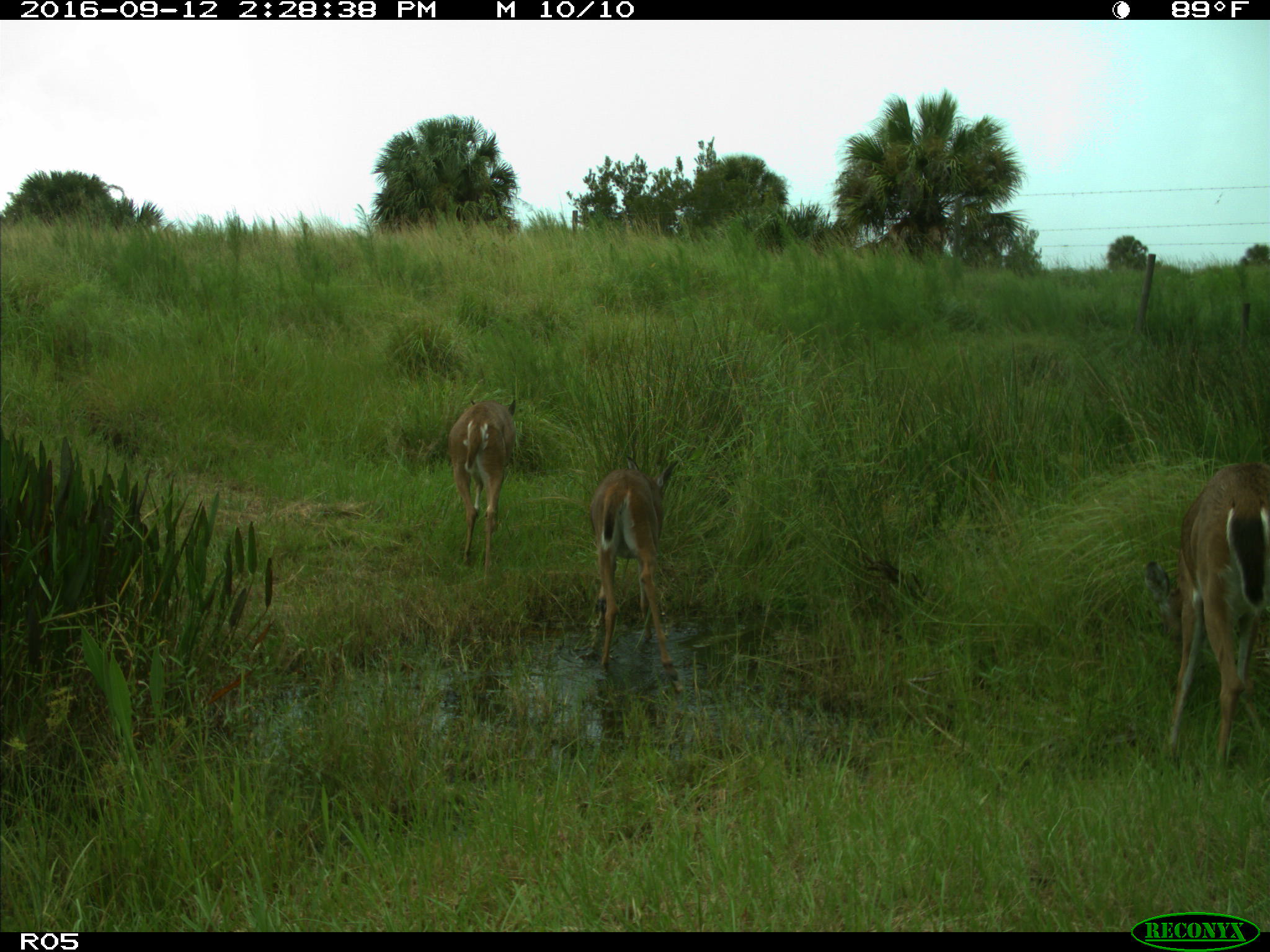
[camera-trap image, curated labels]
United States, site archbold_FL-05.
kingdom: Animalia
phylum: Chordata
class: Mammalia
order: Artiodactyla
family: Cervidae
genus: Odocoileus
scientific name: Odocoileus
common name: deer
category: unidentified deer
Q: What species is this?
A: Unidentified deer (deer) (Odocoileus).